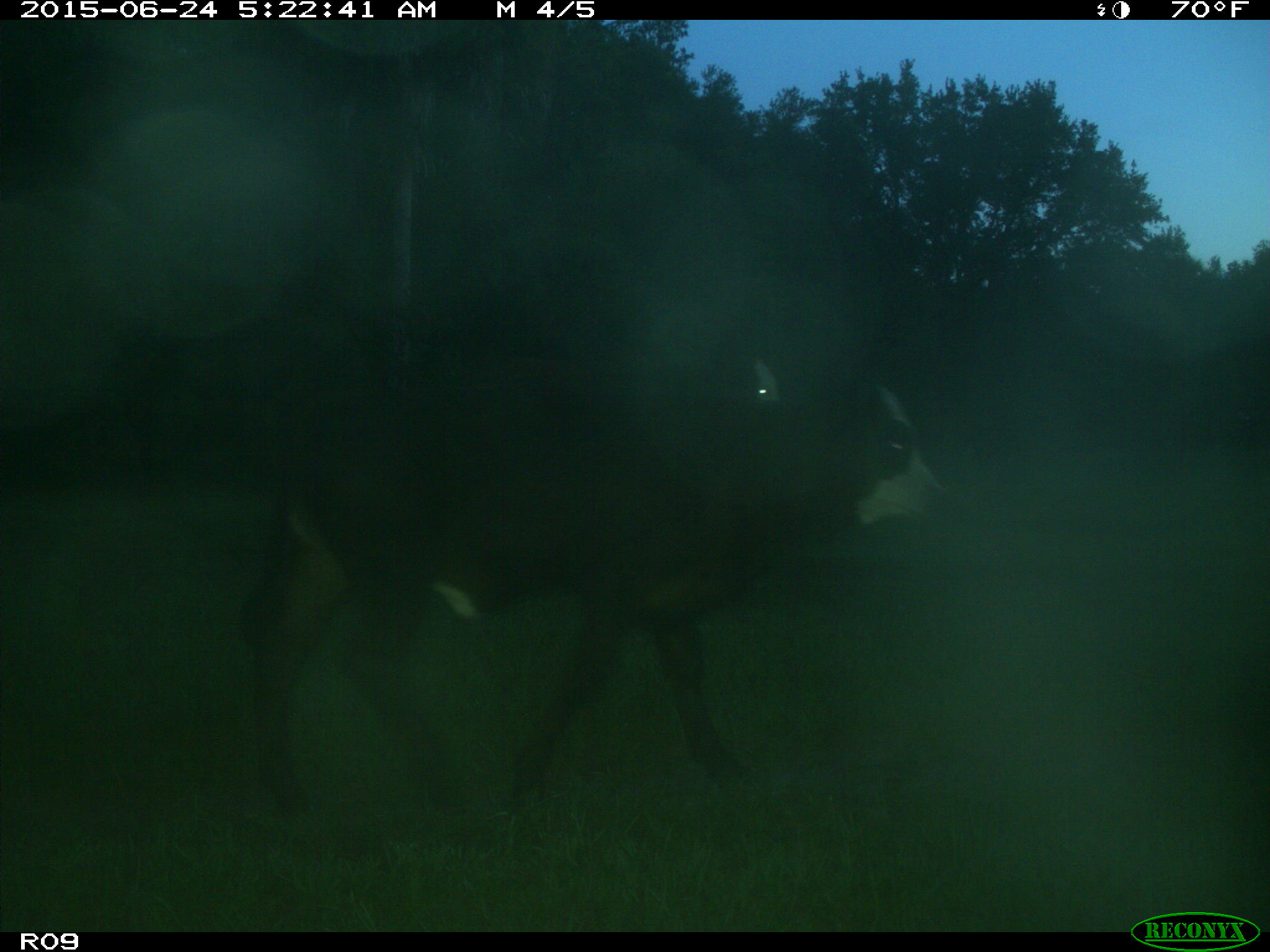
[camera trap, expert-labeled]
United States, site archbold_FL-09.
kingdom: Animalia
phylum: Chordata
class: Mammalia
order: Artiodactyla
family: Bovidae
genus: Bos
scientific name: Bos taurus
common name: domestic cow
Bos taurus (domestic cow).